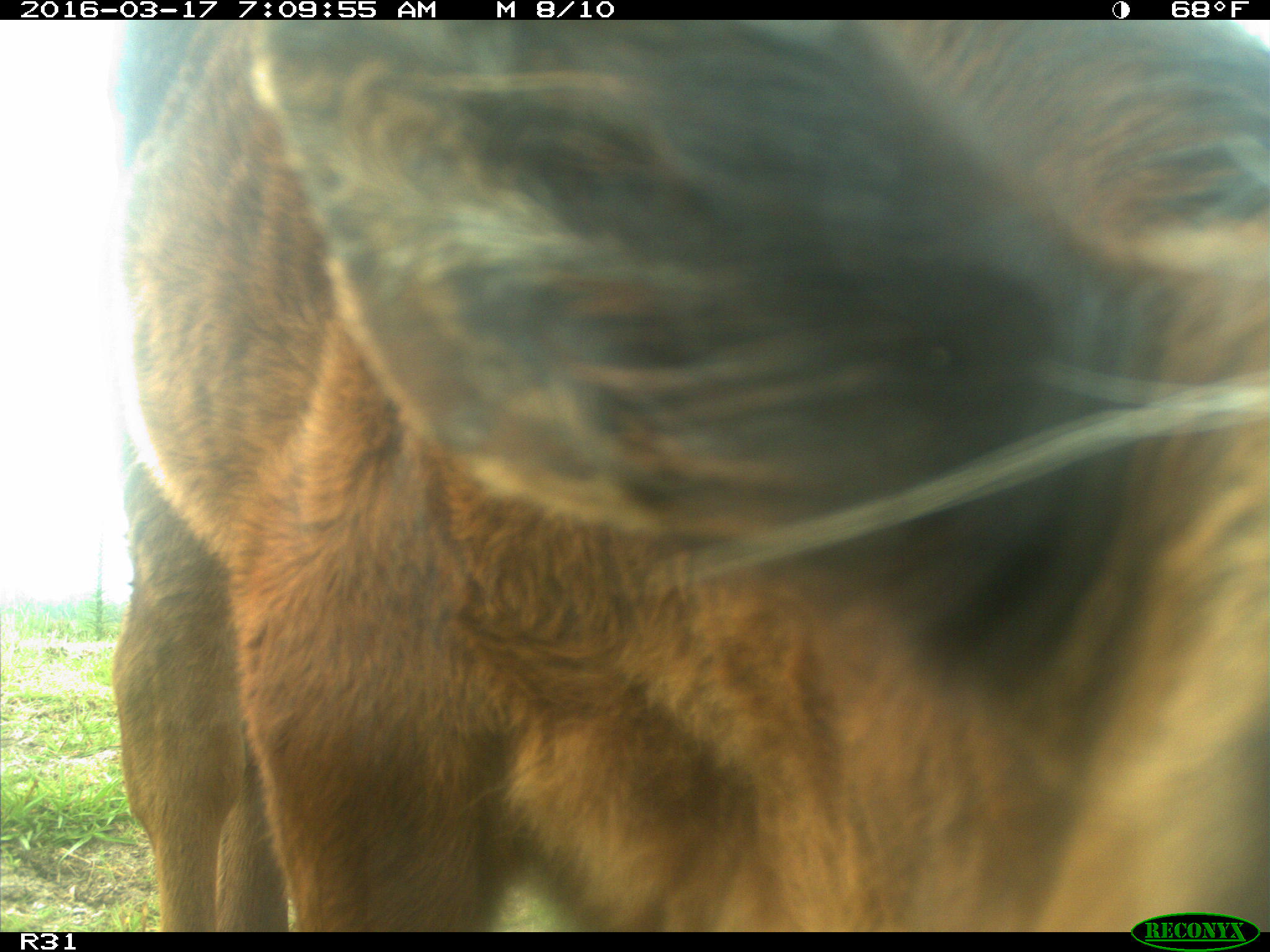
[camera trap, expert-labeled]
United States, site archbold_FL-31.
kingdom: Animalia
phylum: Chordata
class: Mammalia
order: Artiodactyla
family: Bovidae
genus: Bos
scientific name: Bos taurus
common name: domestic cow